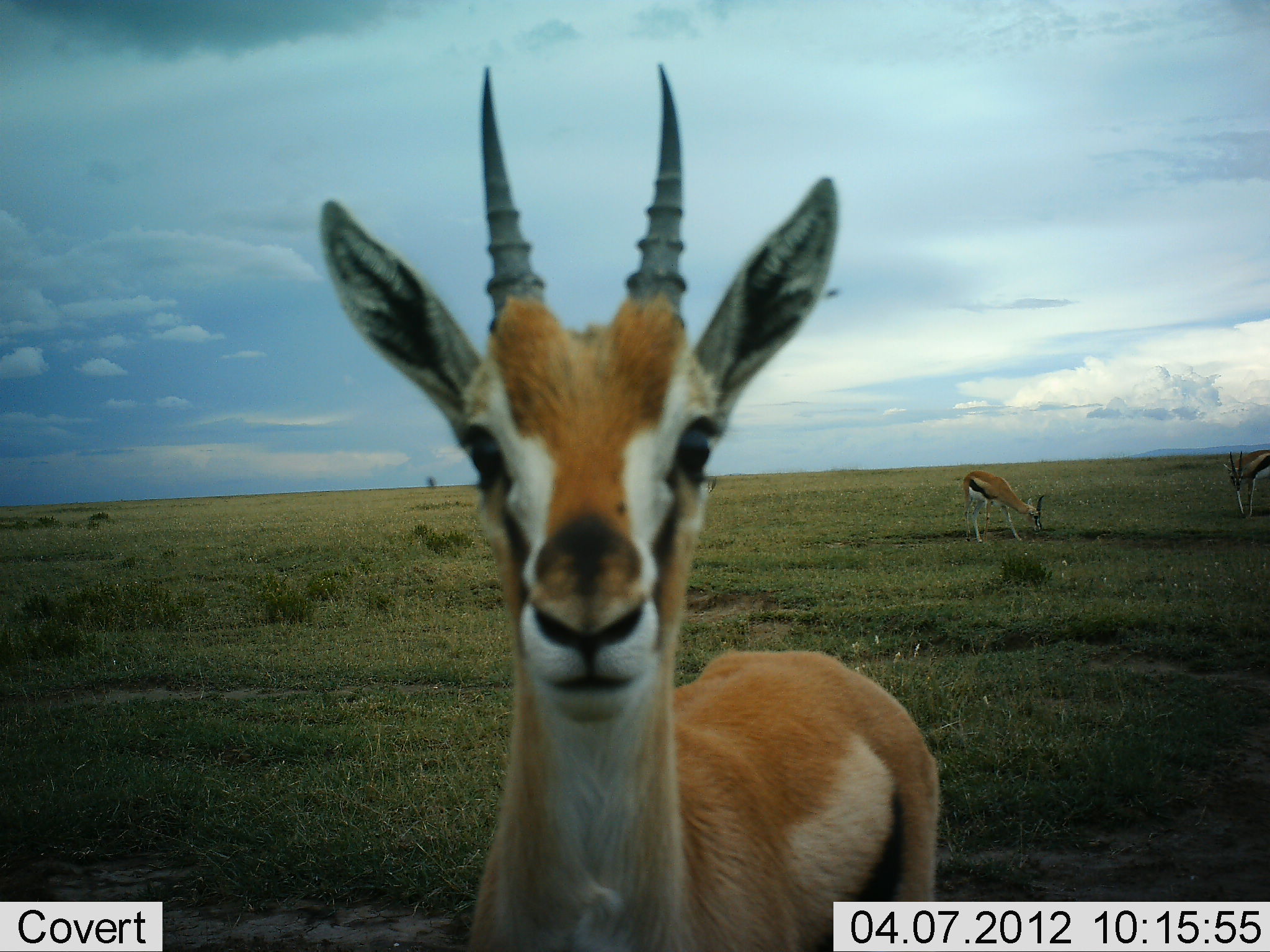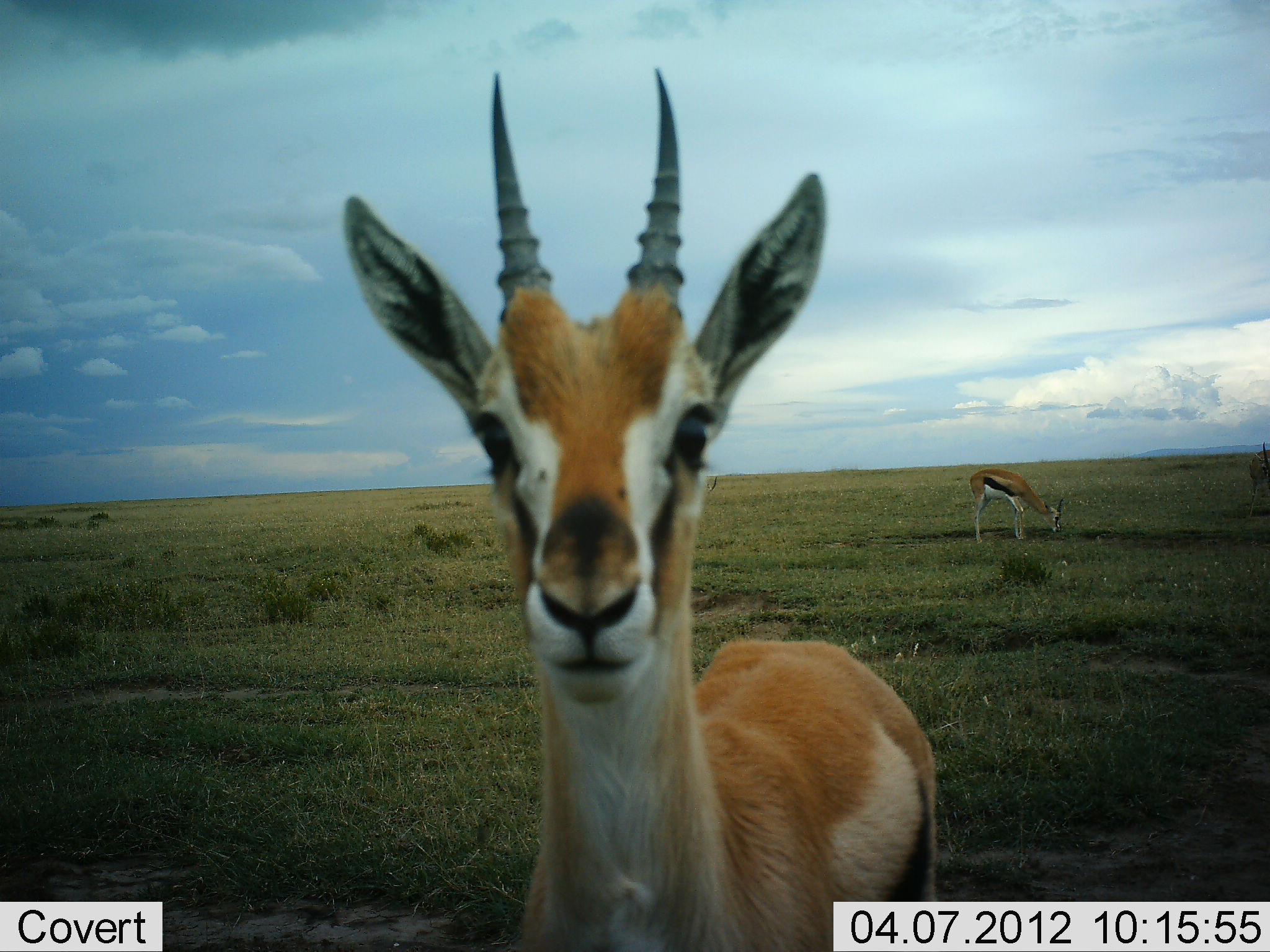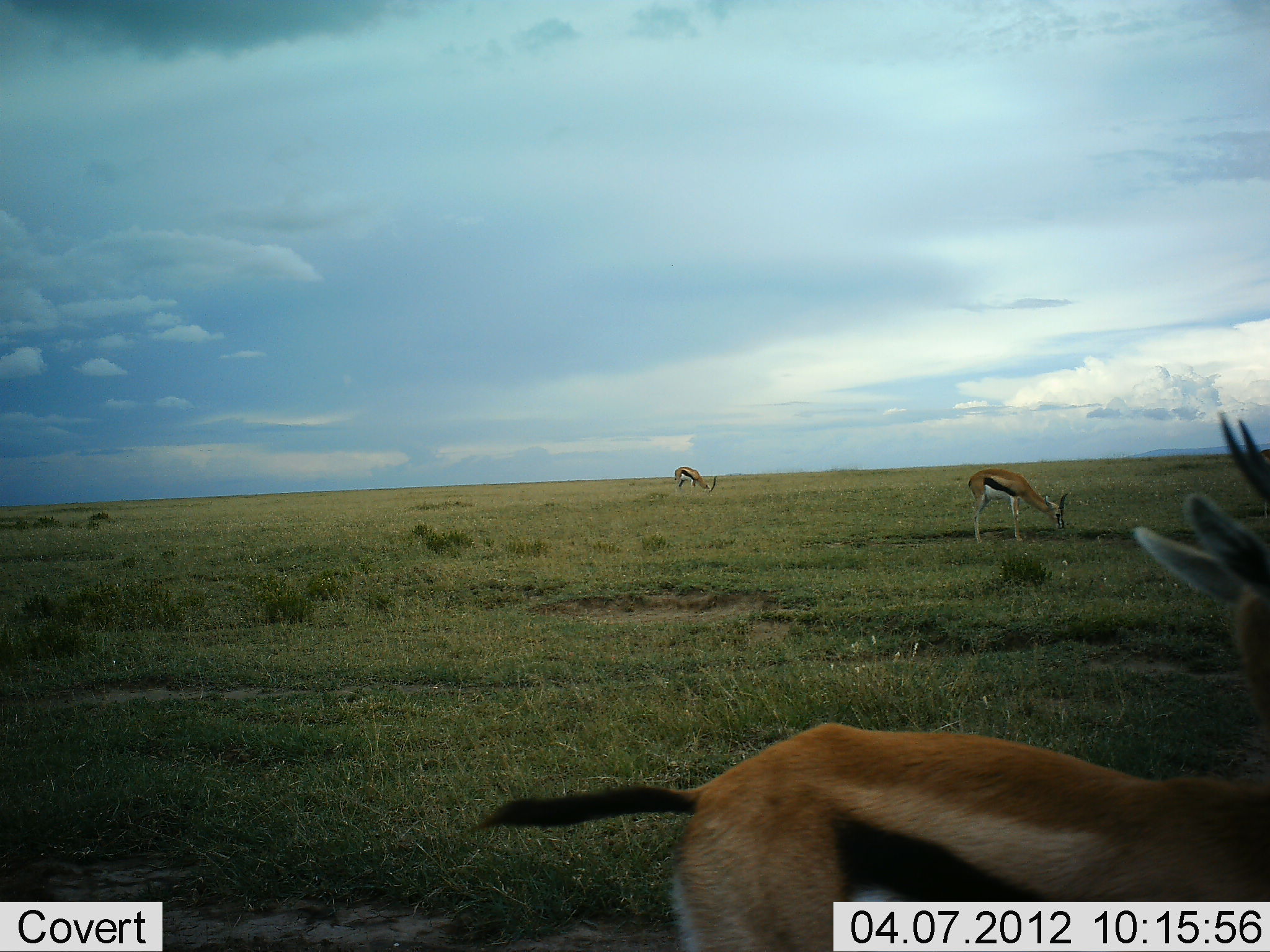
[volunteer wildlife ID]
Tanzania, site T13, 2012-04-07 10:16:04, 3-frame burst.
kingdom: Animalia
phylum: Chordata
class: Mammalia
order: Artiodactyla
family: Bovidae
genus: Eudorcas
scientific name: Eudorcas thomsonii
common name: thomson's gazelle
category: gazellethomsons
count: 4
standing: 95%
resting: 5%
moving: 53%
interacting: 0%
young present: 0%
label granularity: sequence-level